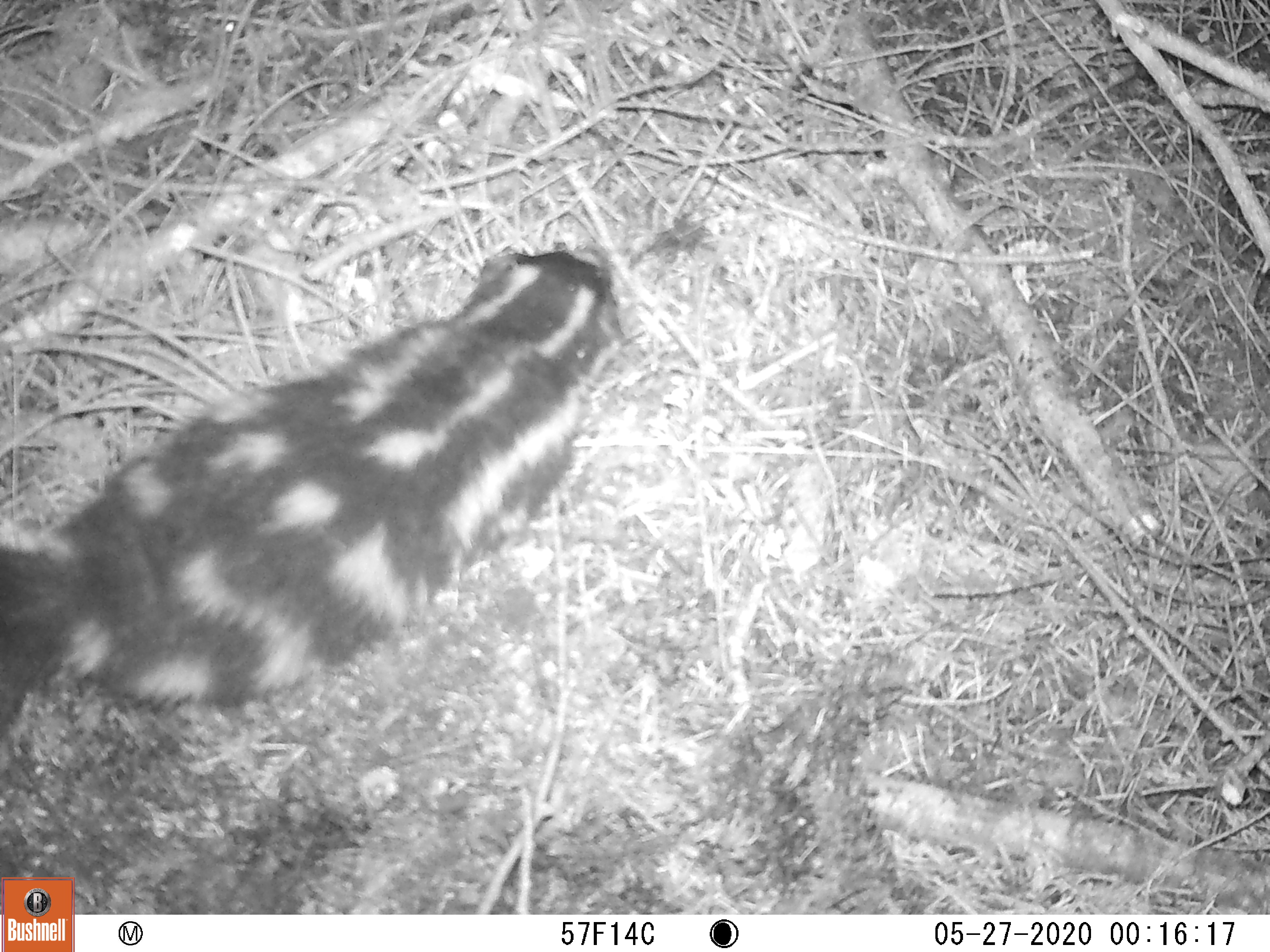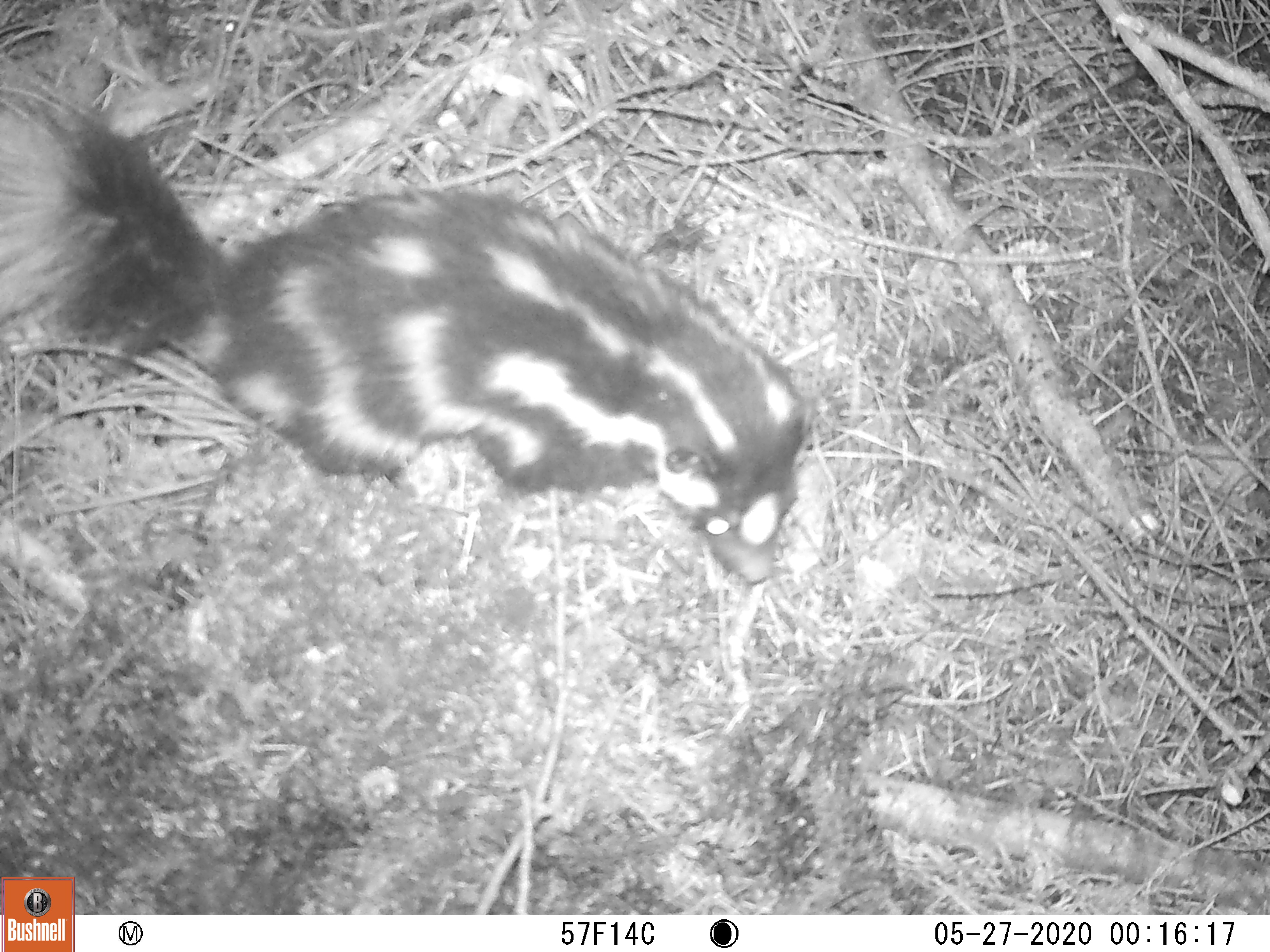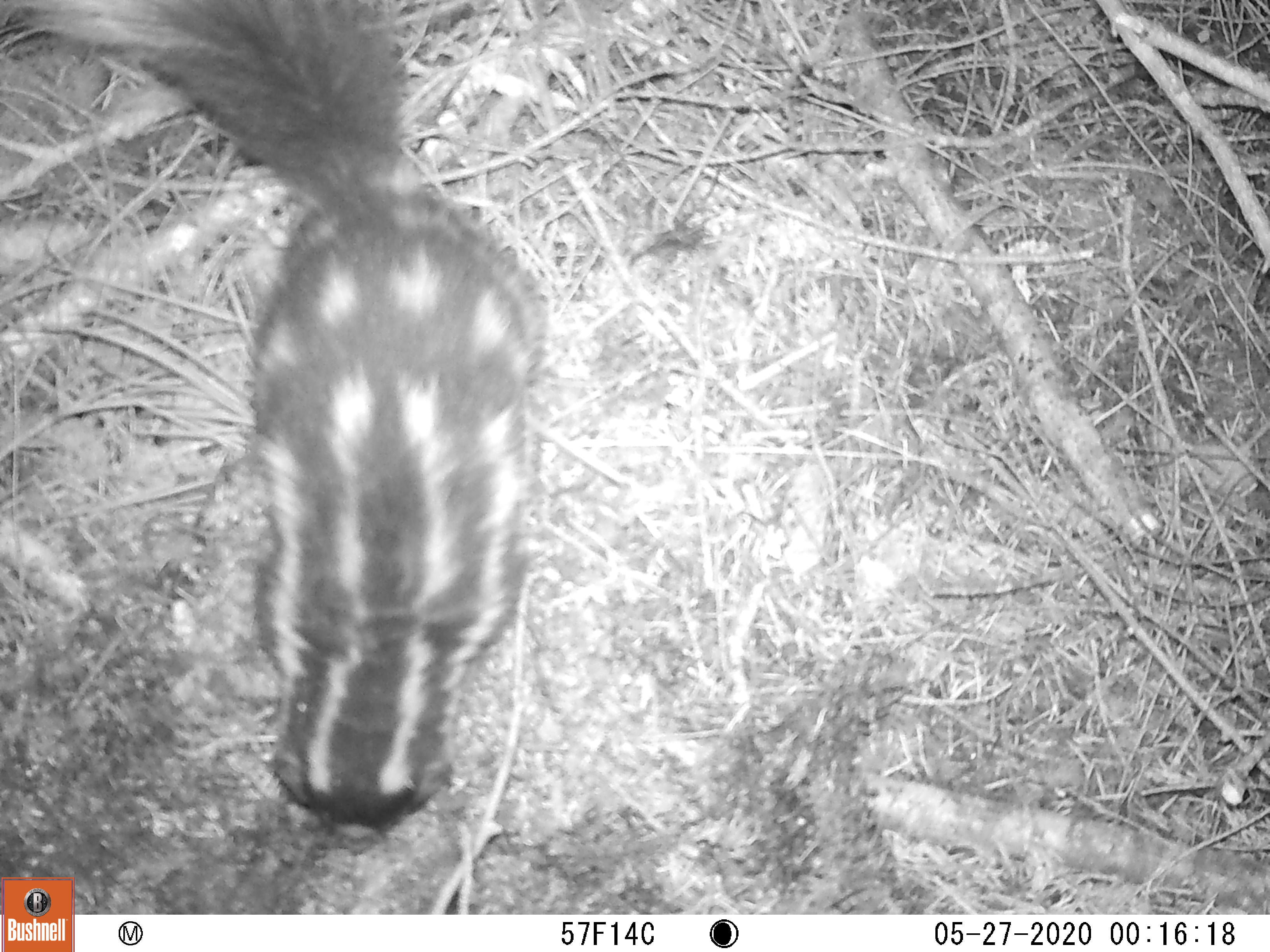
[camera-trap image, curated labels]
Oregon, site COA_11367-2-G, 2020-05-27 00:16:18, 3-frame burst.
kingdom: Animalia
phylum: Chordata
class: Mammalia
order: Carnivora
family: Mephitidae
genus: Spilogale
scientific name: Spilogale gracilis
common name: western spotted skunk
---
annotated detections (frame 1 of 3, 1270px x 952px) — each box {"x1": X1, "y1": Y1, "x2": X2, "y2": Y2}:
western spotted skunk: {"x1": 0, "y1": 225, "x2": 624, "y2": 739}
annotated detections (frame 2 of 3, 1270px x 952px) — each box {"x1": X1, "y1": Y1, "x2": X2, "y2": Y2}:
western spotted skunk: {"x1": 0, "y1": 80, "x2": 821, "y2": 596}; {"x1": 971, "y1": 496, "x2": 977, "y2": 501}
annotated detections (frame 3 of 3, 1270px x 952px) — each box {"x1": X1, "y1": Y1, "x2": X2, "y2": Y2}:
western spotted skunk: {"x1": 0, "y1": 0, "x2": 554, "y2": 856}